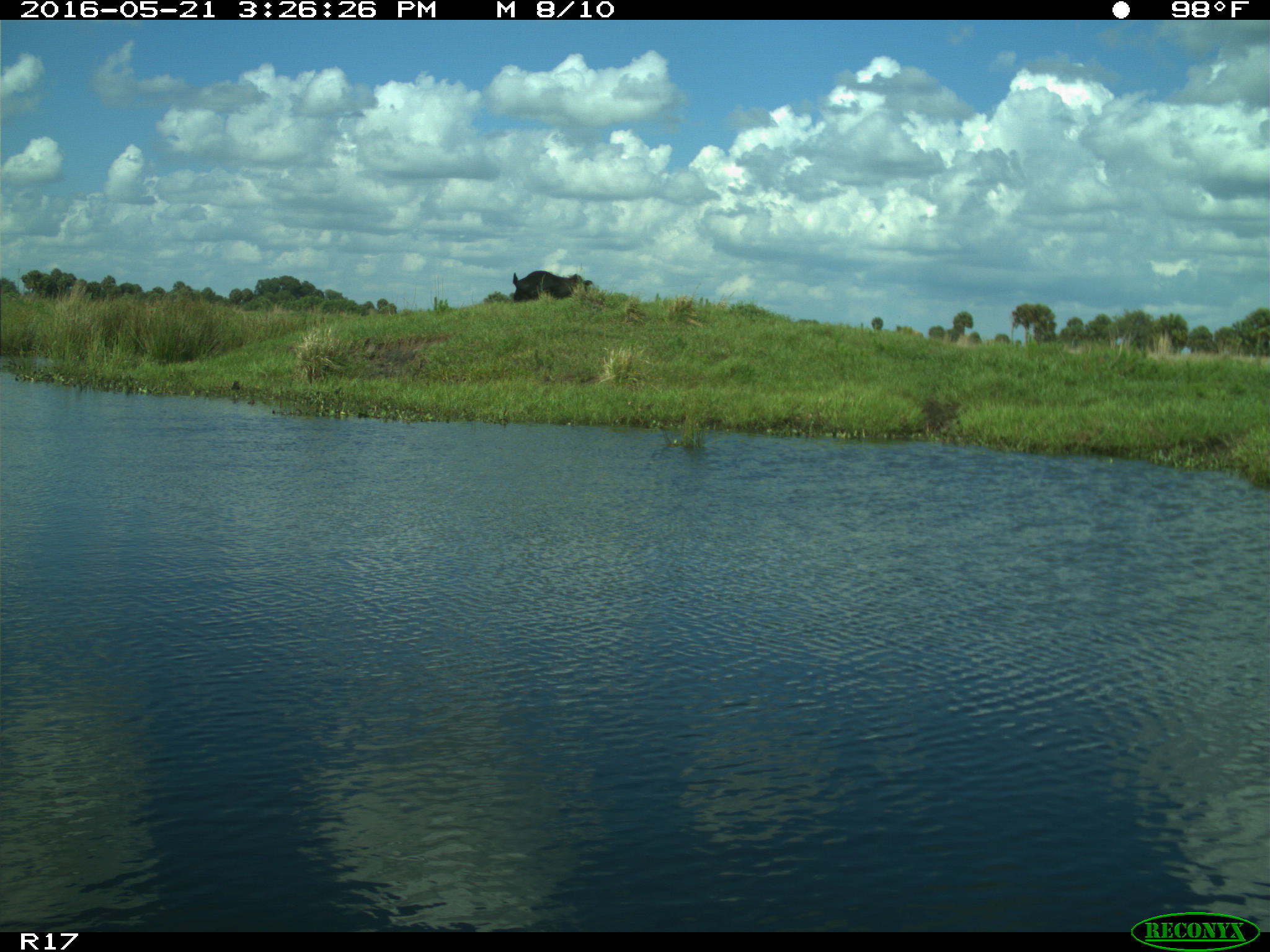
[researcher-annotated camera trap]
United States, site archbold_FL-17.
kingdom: Animalia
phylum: Chordata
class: Mammalia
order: Artiodactyla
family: Bovidae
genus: Bos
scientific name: Bos taurus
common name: domestic cow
Bos taurus (domestic cow).